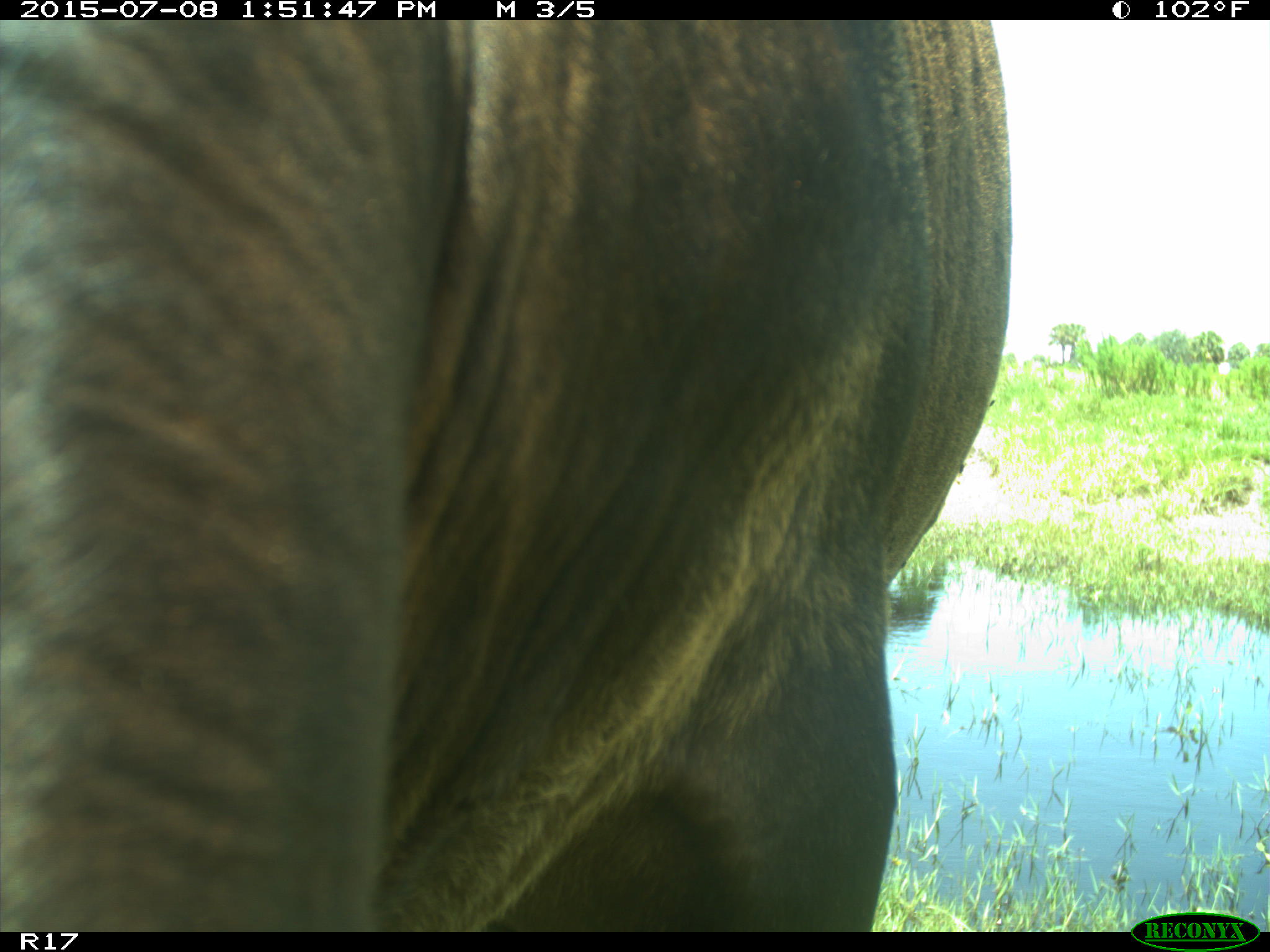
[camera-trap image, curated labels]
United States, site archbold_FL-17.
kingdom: Animalia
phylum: Chordata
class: Mammalia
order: Artiodactyla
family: Bovidae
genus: Bos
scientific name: Bos taurus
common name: domestic cow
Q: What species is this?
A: Bos taurus (domestic cow).